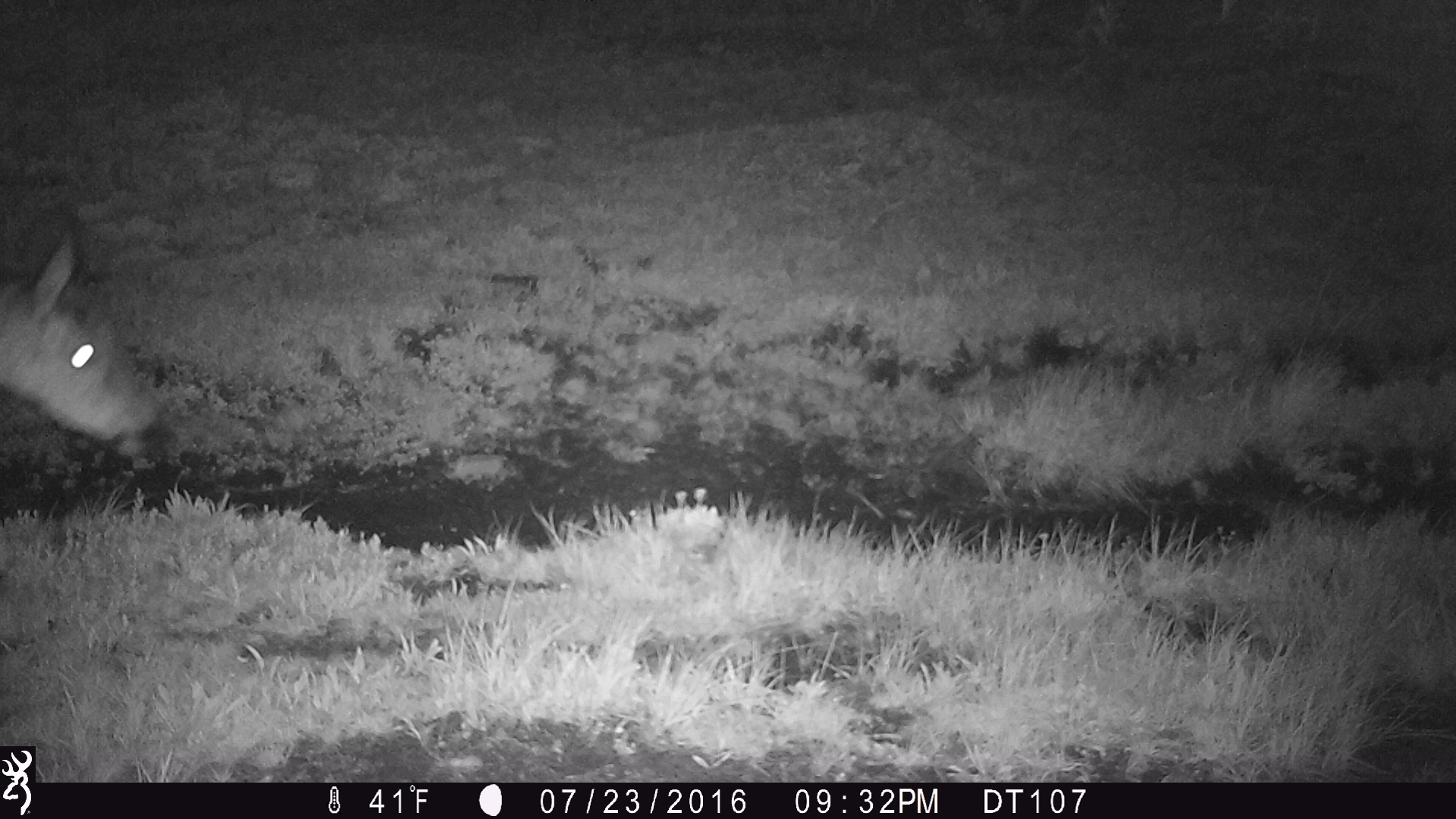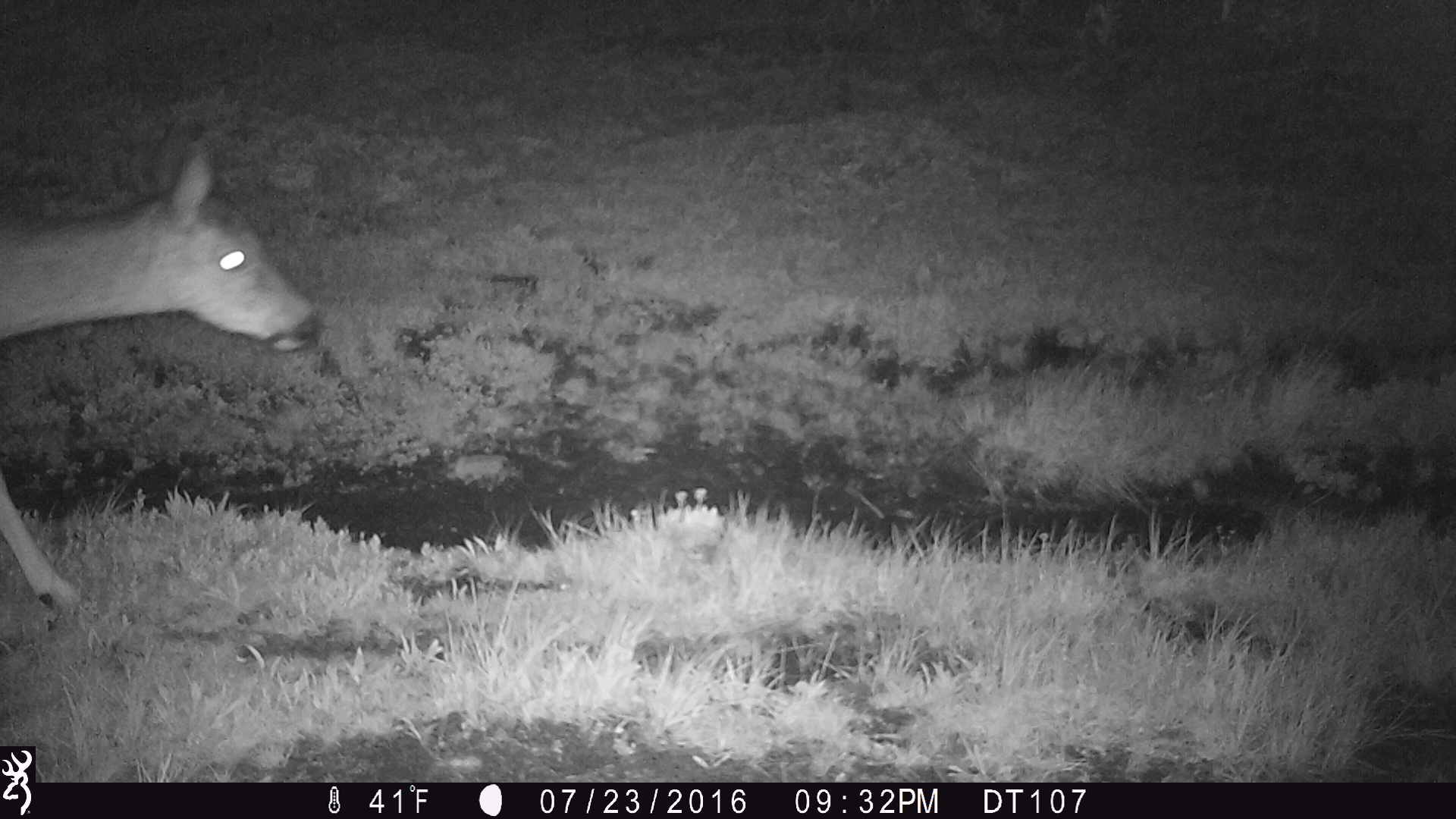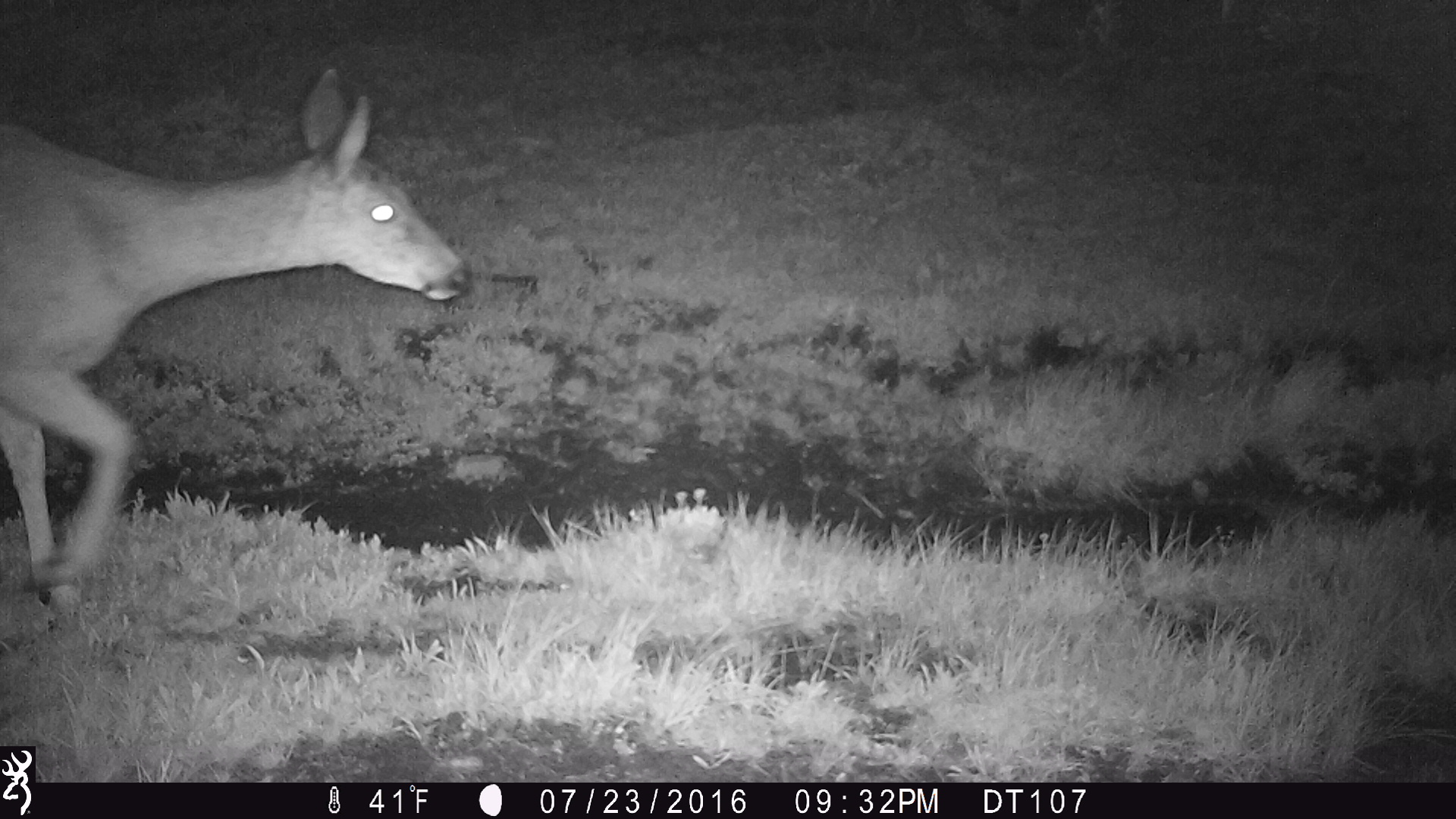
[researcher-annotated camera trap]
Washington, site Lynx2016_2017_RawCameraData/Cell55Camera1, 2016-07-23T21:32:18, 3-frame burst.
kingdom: Animalia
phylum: Chordata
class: Mammalia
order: Artiodactyla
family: Cervidae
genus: Odocoileus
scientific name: Odocoileus hemionus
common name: mule deer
Odocoileus hemionus (mule deer). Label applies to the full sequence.